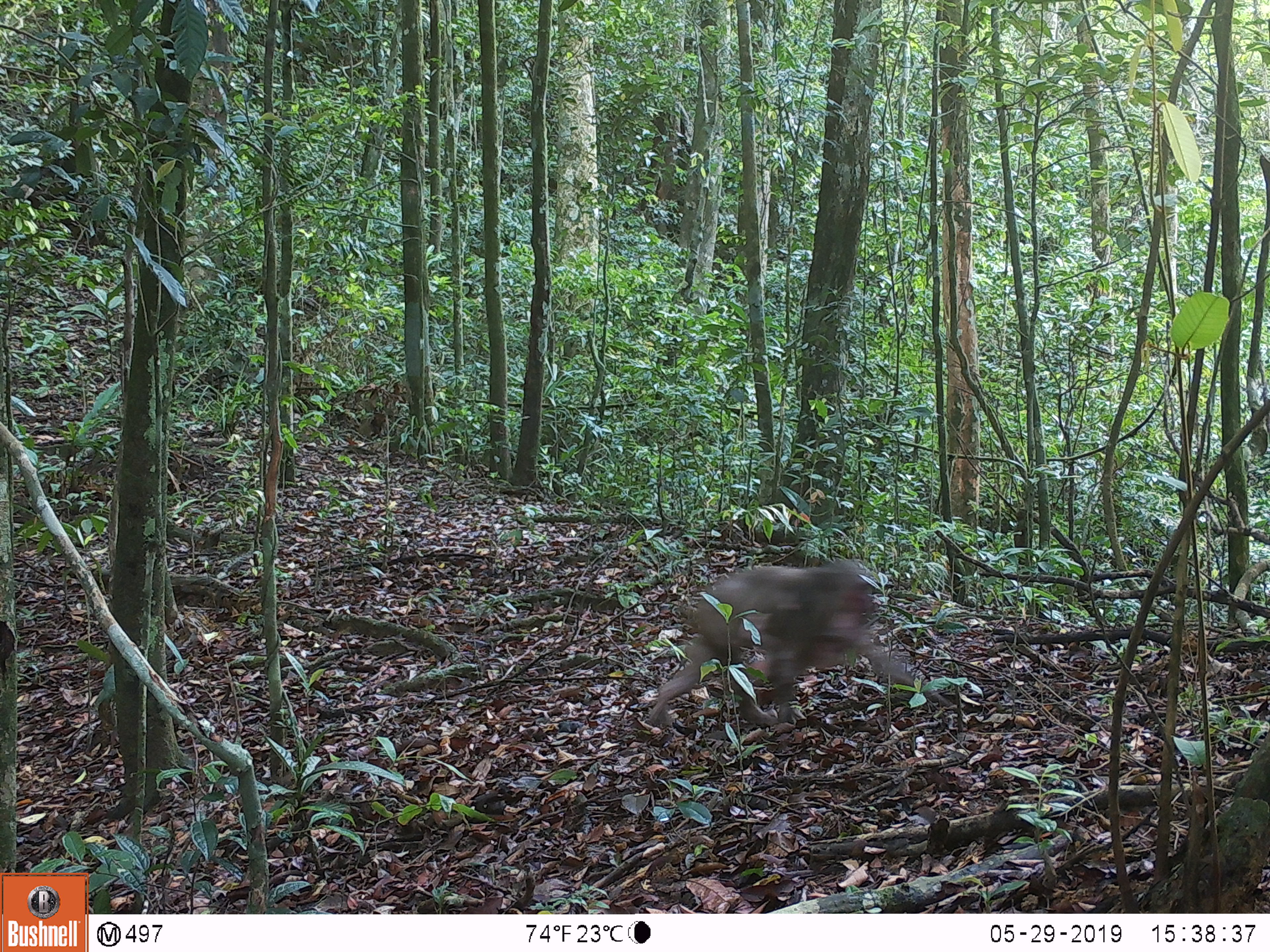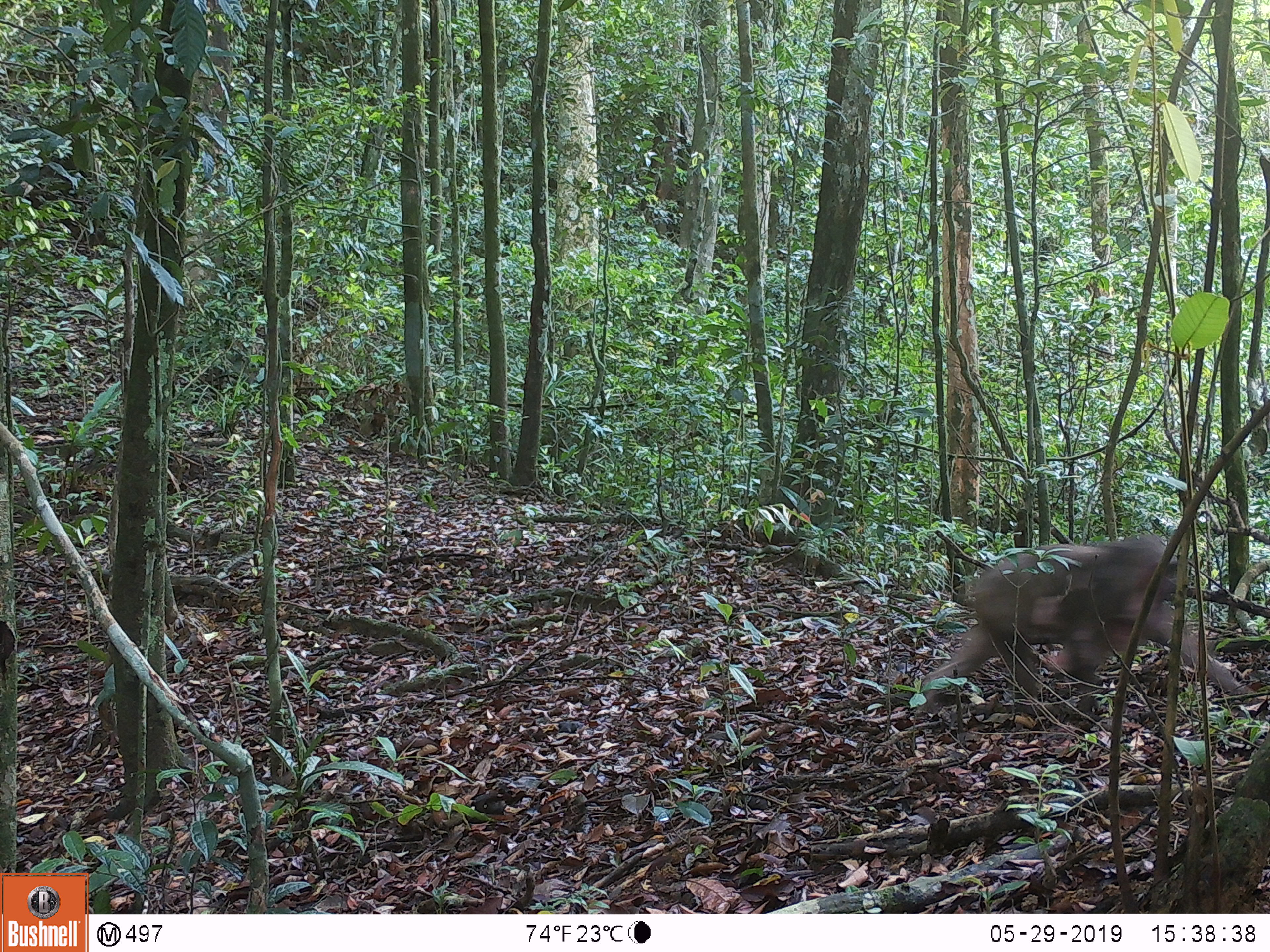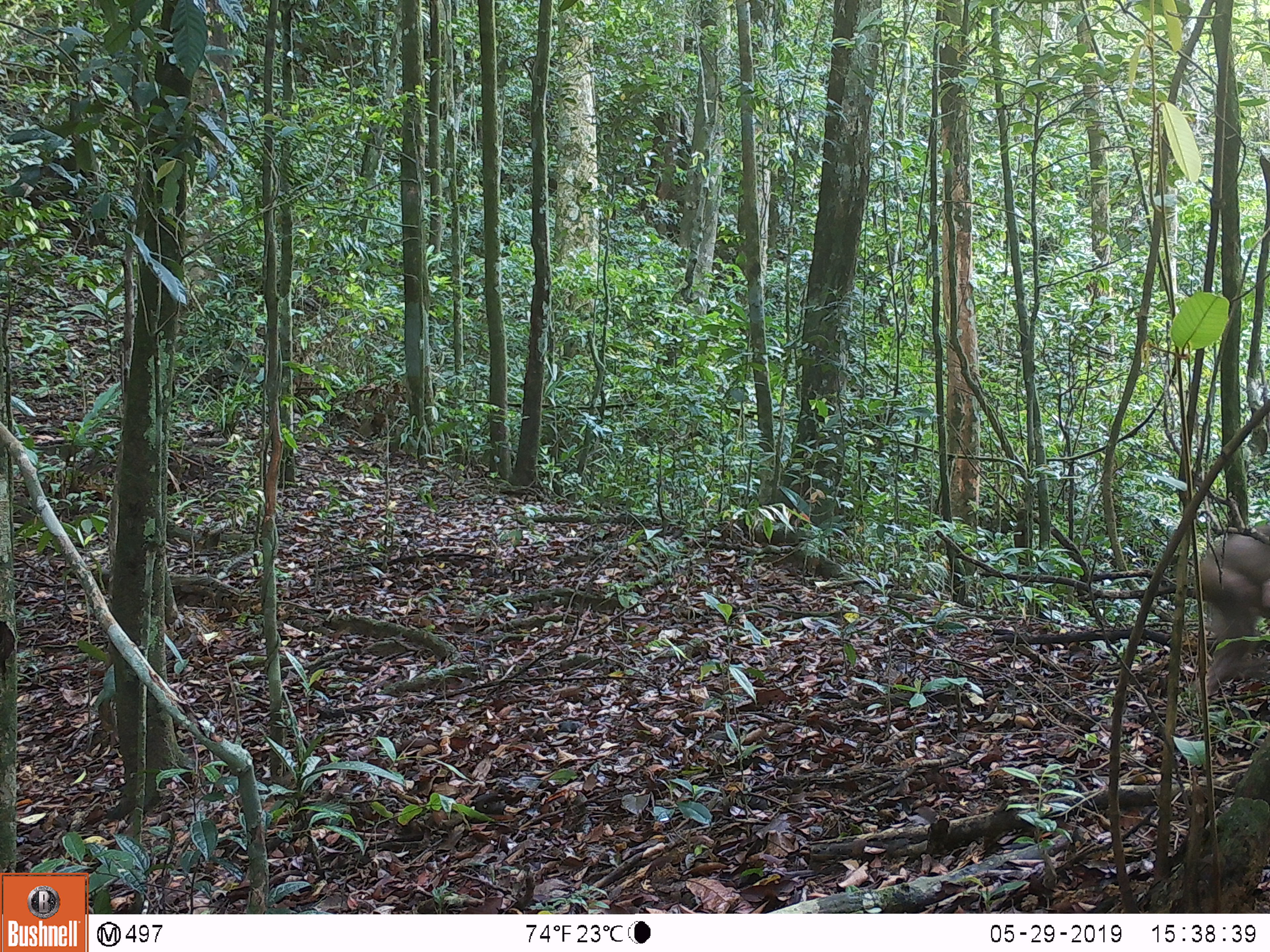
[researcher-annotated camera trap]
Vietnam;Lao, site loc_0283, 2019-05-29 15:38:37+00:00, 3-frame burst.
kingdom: Animalia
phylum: Chordata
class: Mammalia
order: Primates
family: Cercopithecidae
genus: Macaca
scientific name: Macaca arctoides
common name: stump-tailed macaque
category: stump tailed macaque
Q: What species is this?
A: Stump tailed macaque (stump-tailed macaque) (Macaca arctoides).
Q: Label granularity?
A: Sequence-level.